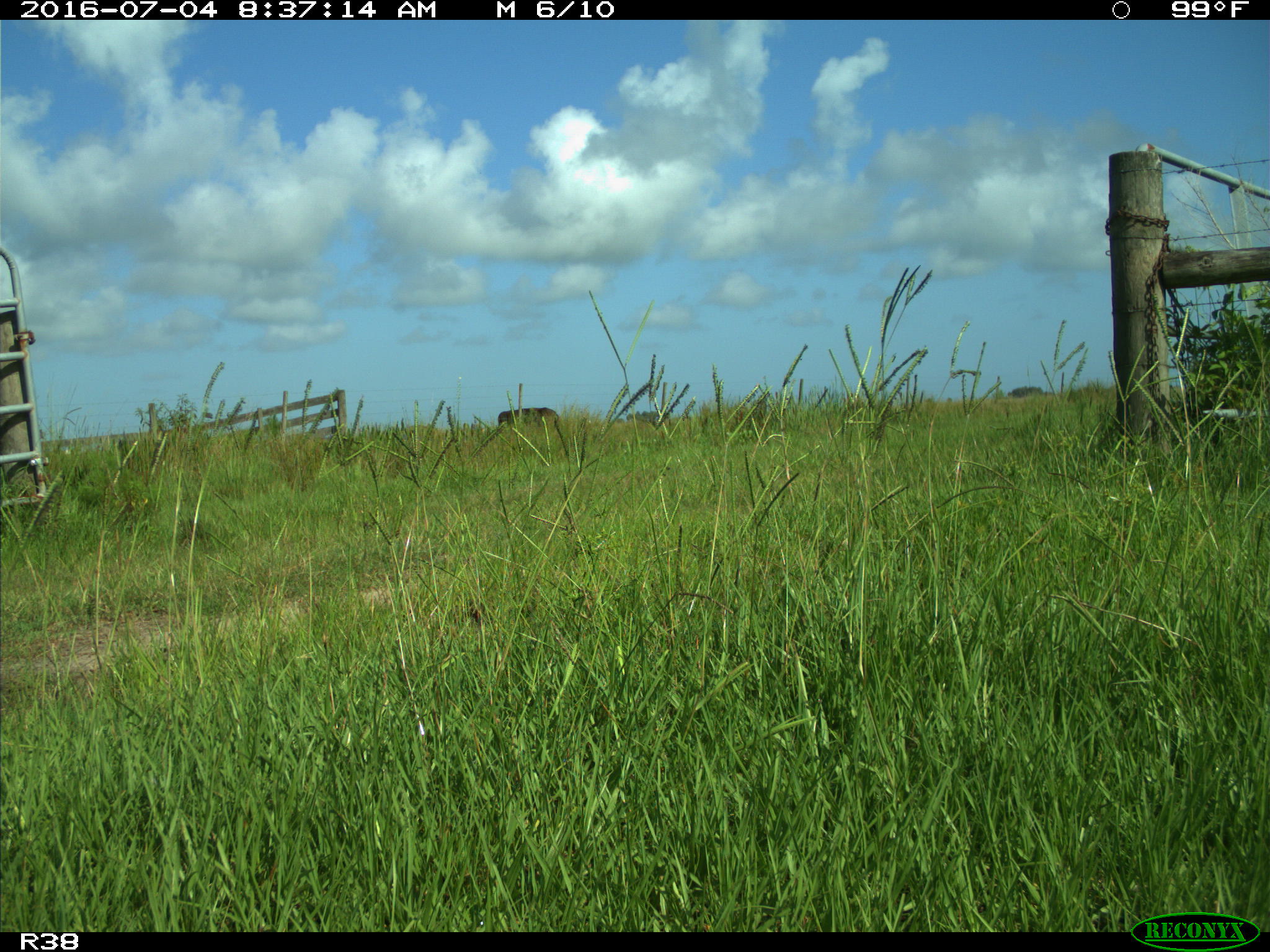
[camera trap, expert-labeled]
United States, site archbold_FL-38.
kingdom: Animalia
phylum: Chordata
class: Mammalia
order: Artiodactyla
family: Bovidae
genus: Bos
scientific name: Bos taurus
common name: domestic cow